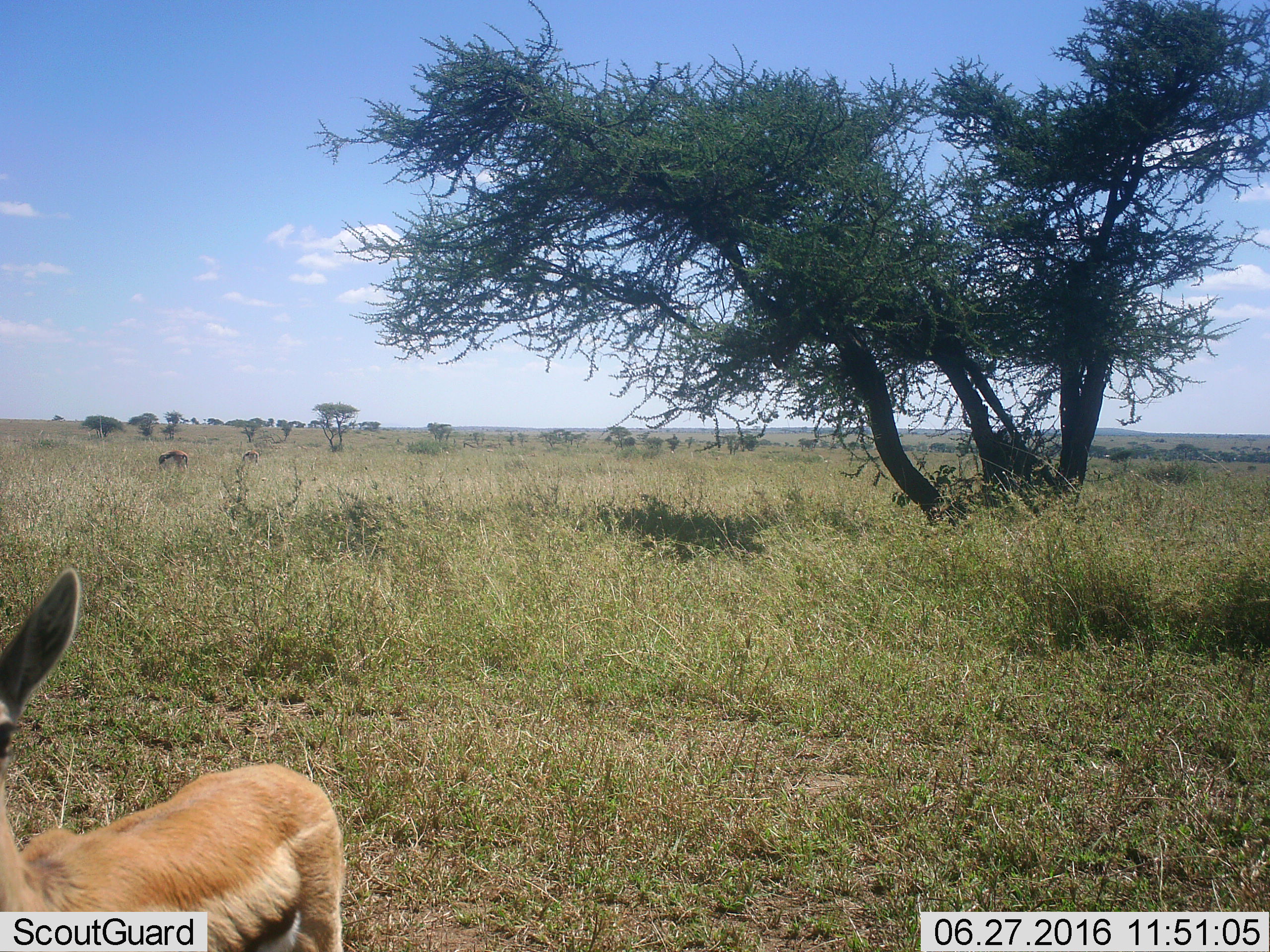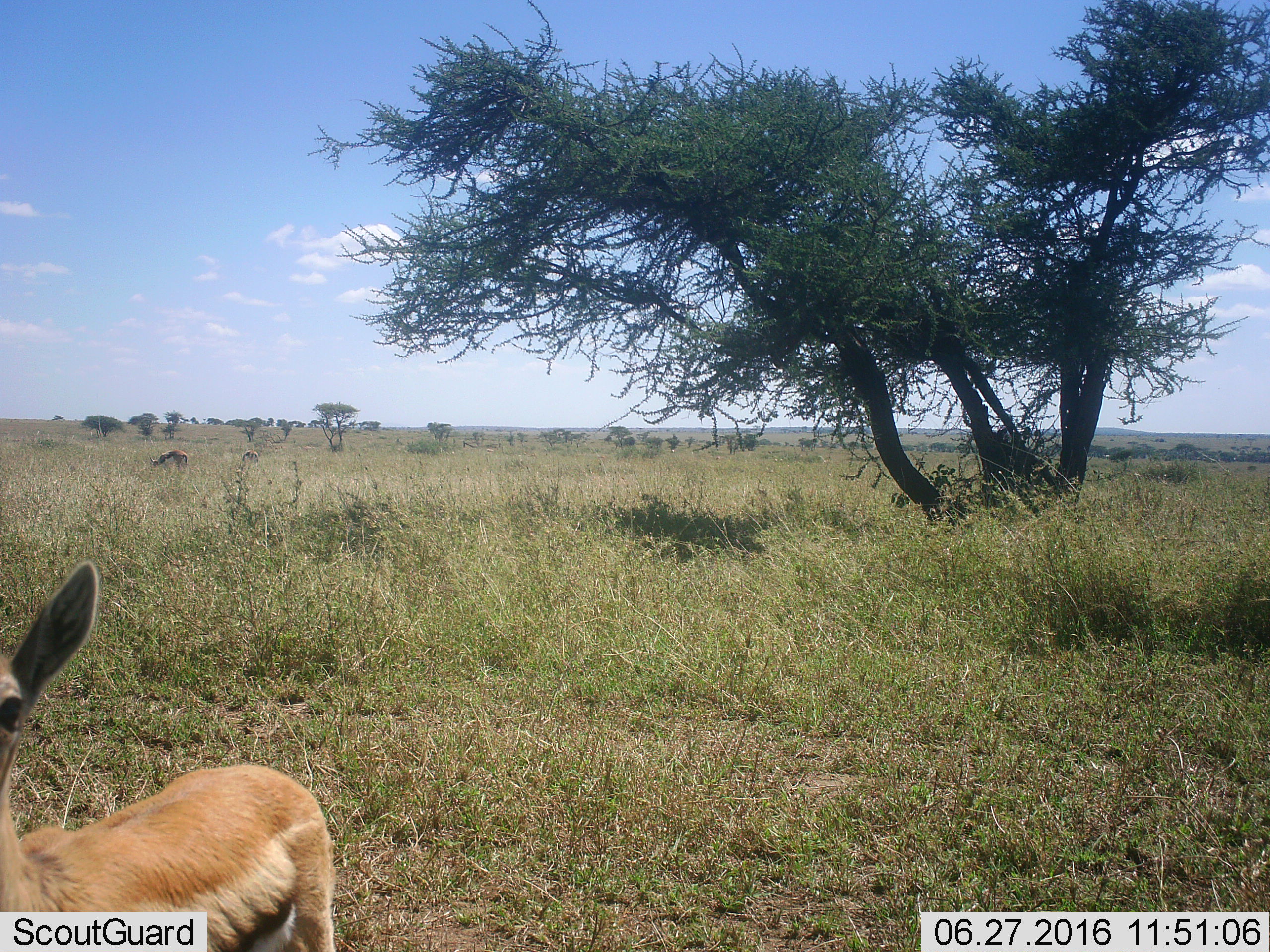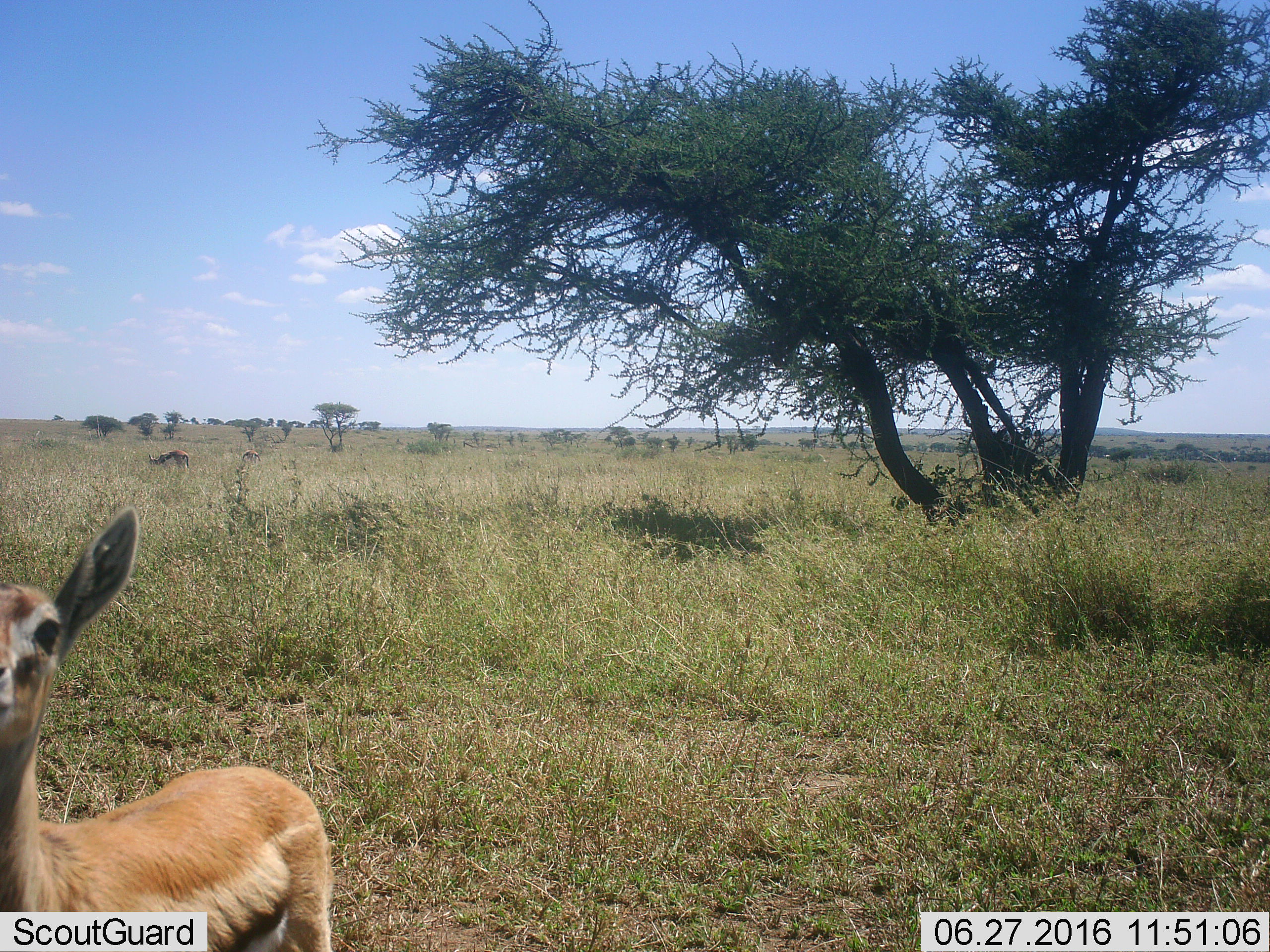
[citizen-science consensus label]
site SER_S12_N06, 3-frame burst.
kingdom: Animalia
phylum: Chordata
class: Mammalia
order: Artiodactyla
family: Bovidae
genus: Eudorcas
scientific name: Eudorcas thomsonii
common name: thomson's gazelle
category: gazellethomsons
Gazellethomsons (thomson's gazelle) (Eudorcas thomsonii), count 3. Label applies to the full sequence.